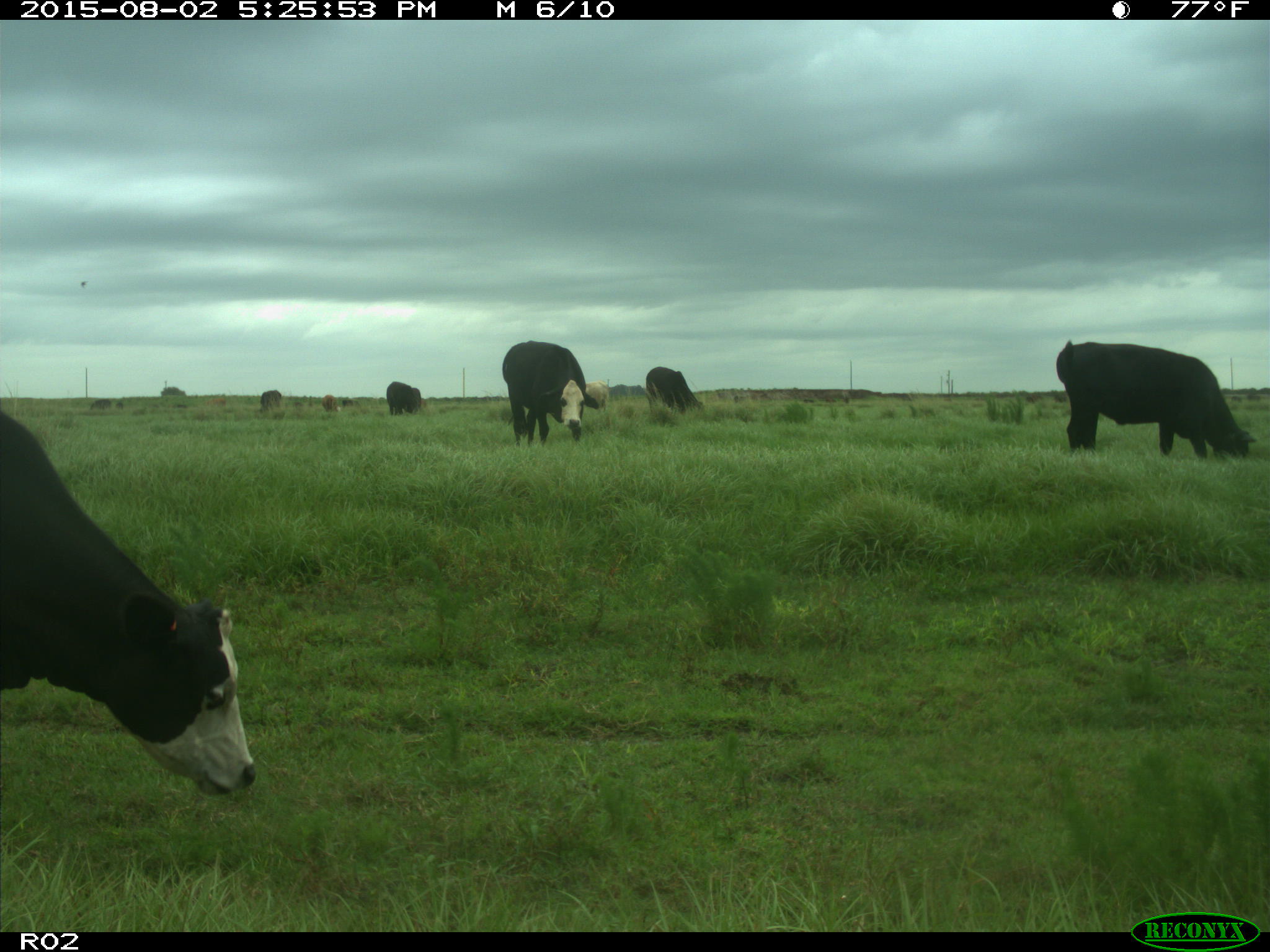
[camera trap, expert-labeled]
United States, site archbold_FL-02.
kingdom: Animalia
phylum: Chordata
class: Mammalia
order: Artiodactyla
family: Bovidae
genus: Bos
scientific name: Bos taurus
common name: domestic cow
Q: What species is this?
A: Bos taurus (domestic cow).